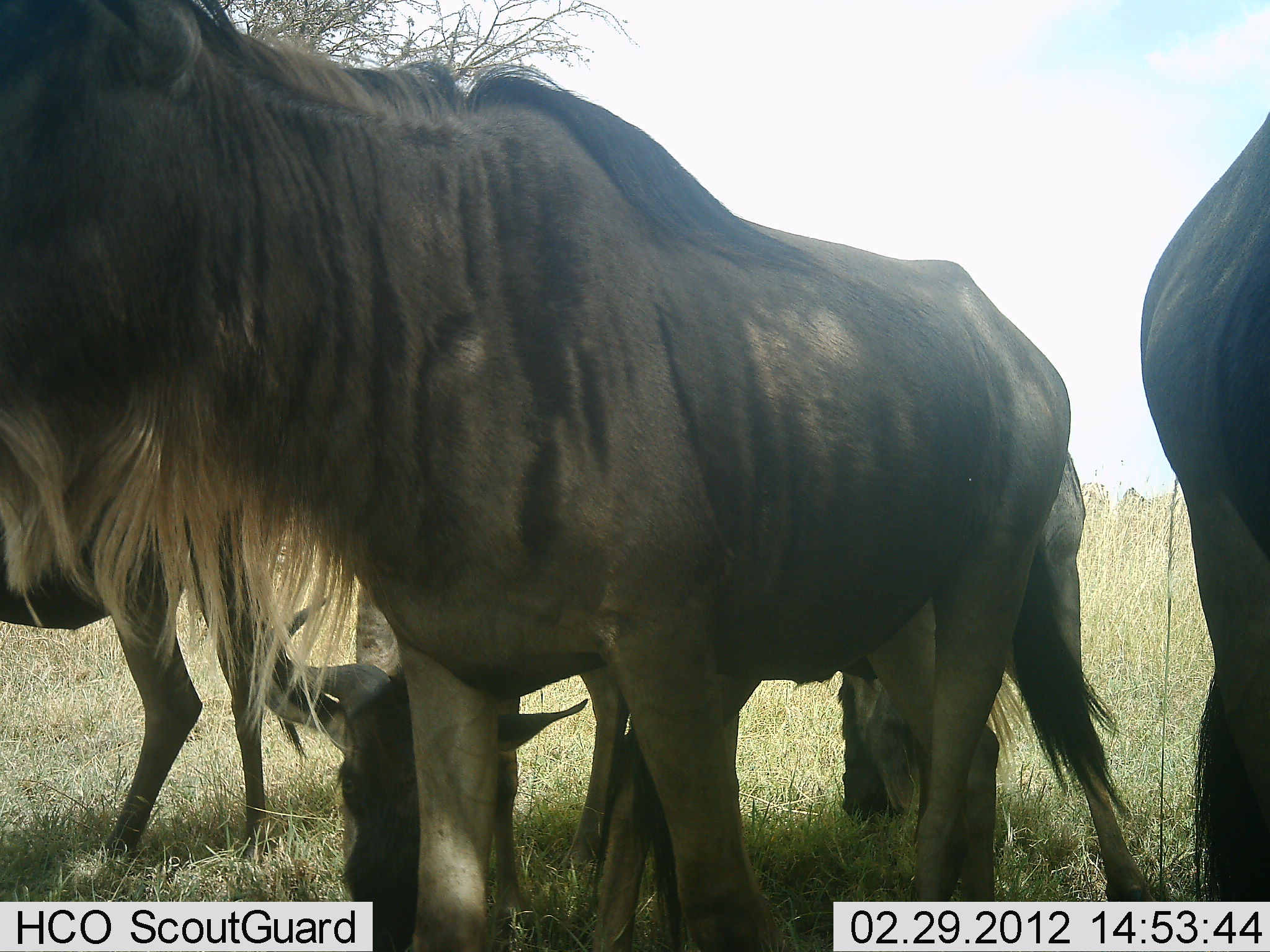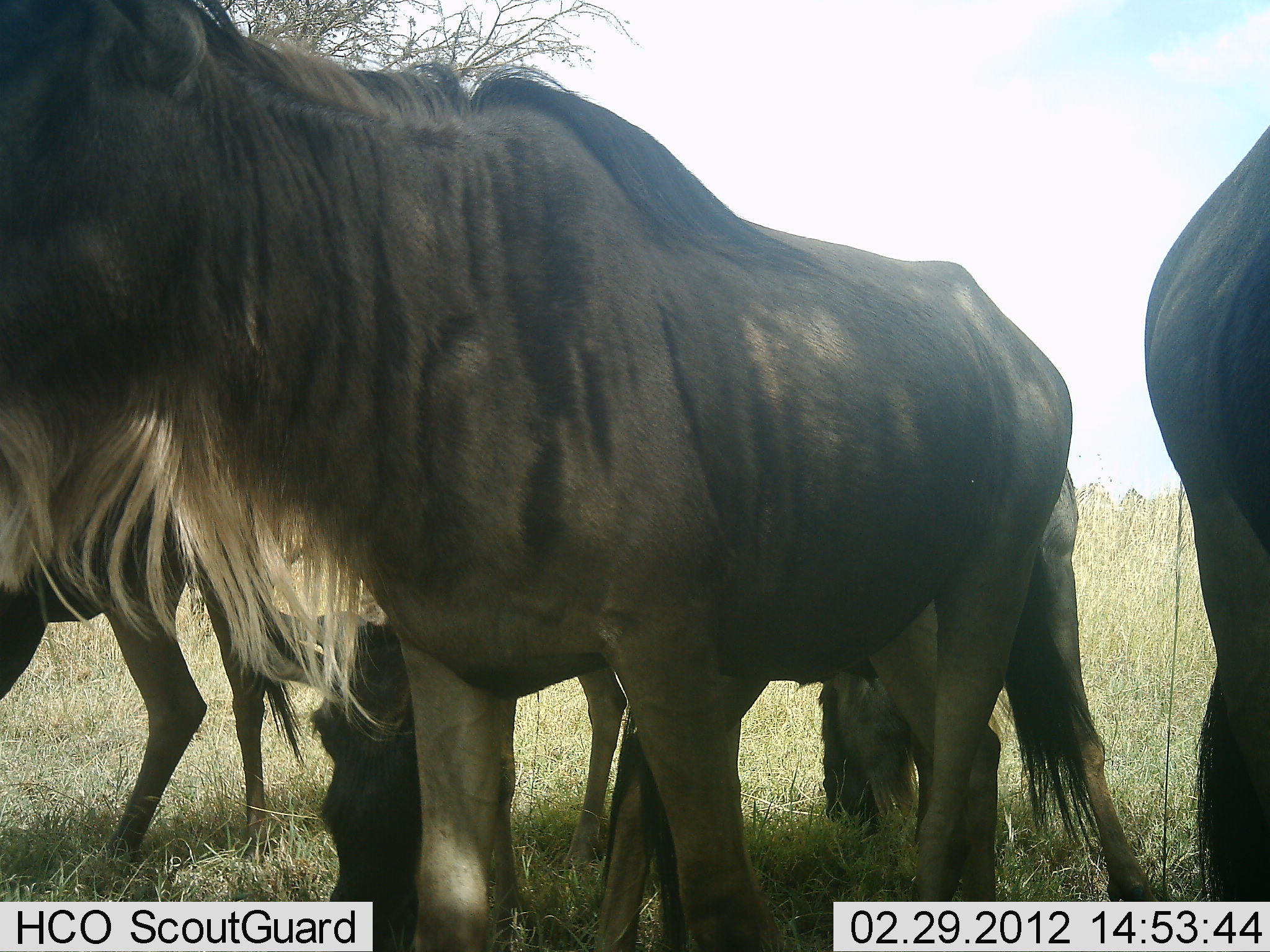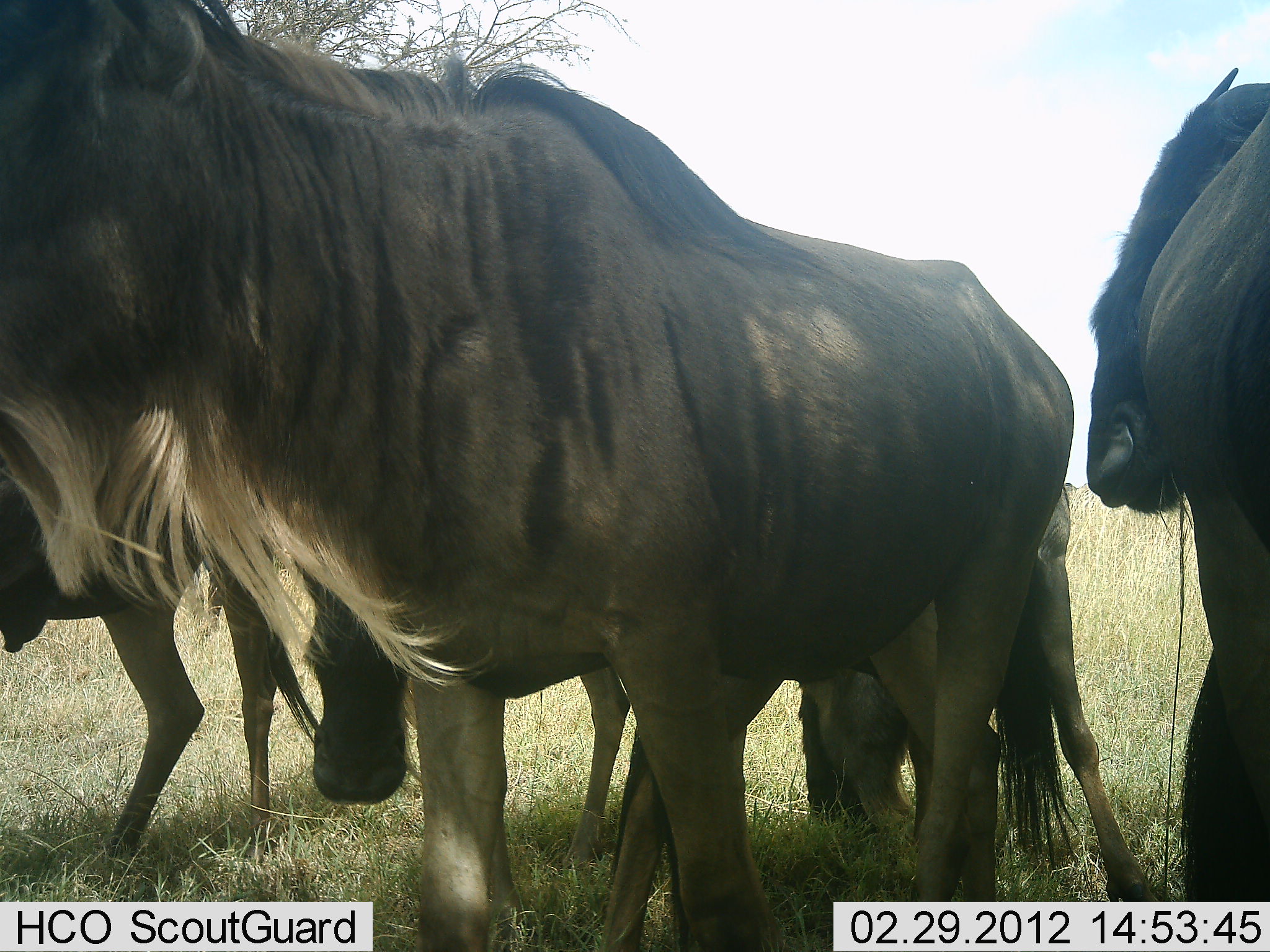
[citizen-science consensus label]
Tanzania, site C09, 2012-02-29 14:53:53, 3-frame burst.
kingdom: Animalia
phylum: Chordata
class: Mammalia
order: Artiodactyla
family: Bovidae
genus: Connochaetes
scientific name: Connochaetes taurinus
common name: blue wildebeest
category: wildebeest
Wildebeest (blue wildebeest) (Connochaetes taurinus), count 5. Behavior (volunteer vote fractions): standing 89%, resting 0%, moving 11%, interacting 5%. Young present (vote fraction): 11%. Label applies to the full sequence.